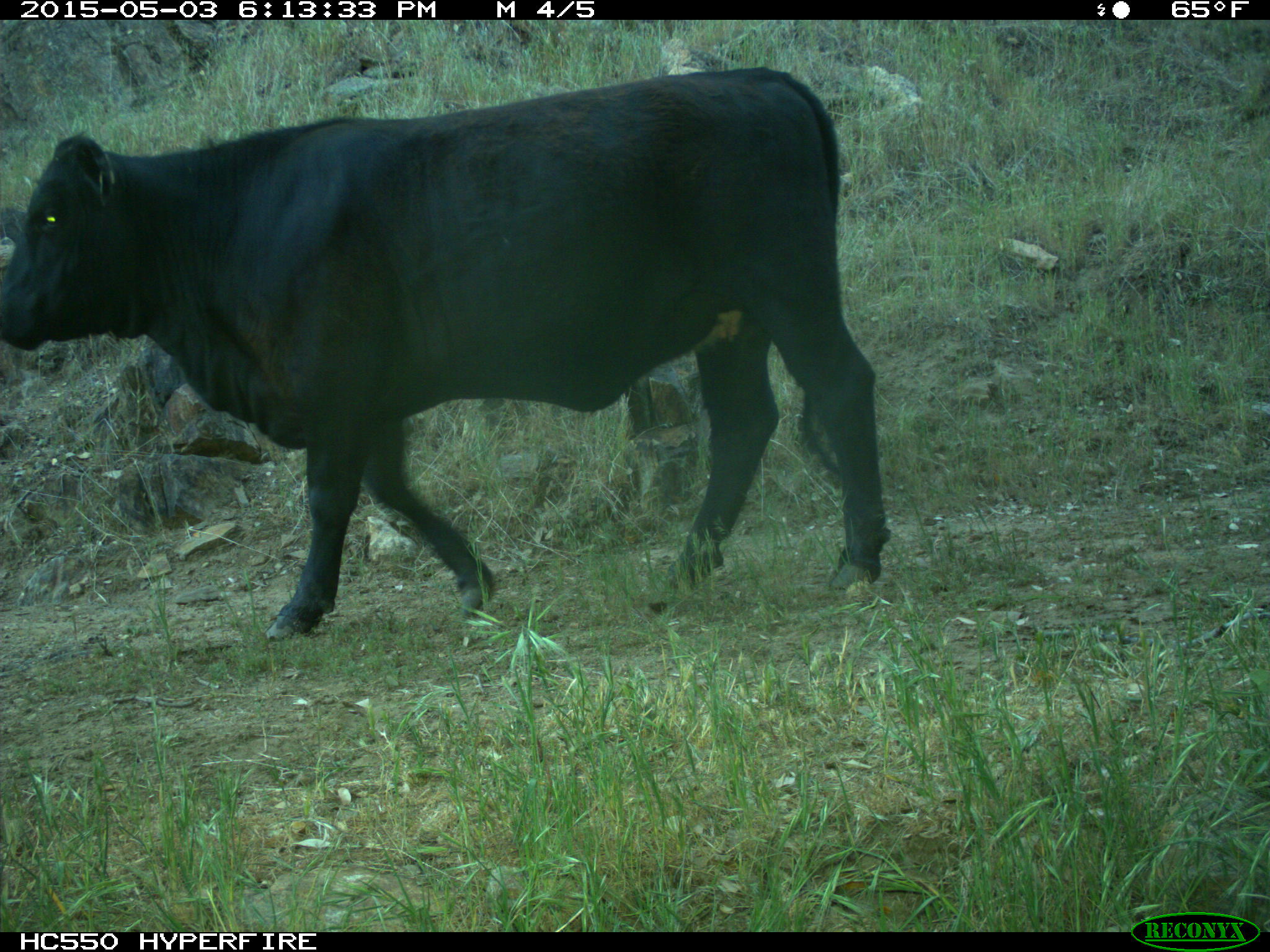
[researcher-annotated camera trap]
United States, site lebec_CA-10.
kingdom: Animalia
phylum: Chordata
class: Mammalia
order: Artiodactyla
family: Bovidae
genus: Bos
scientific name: Bos taurus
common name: domestic cow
Bos taurus (domestic cow).